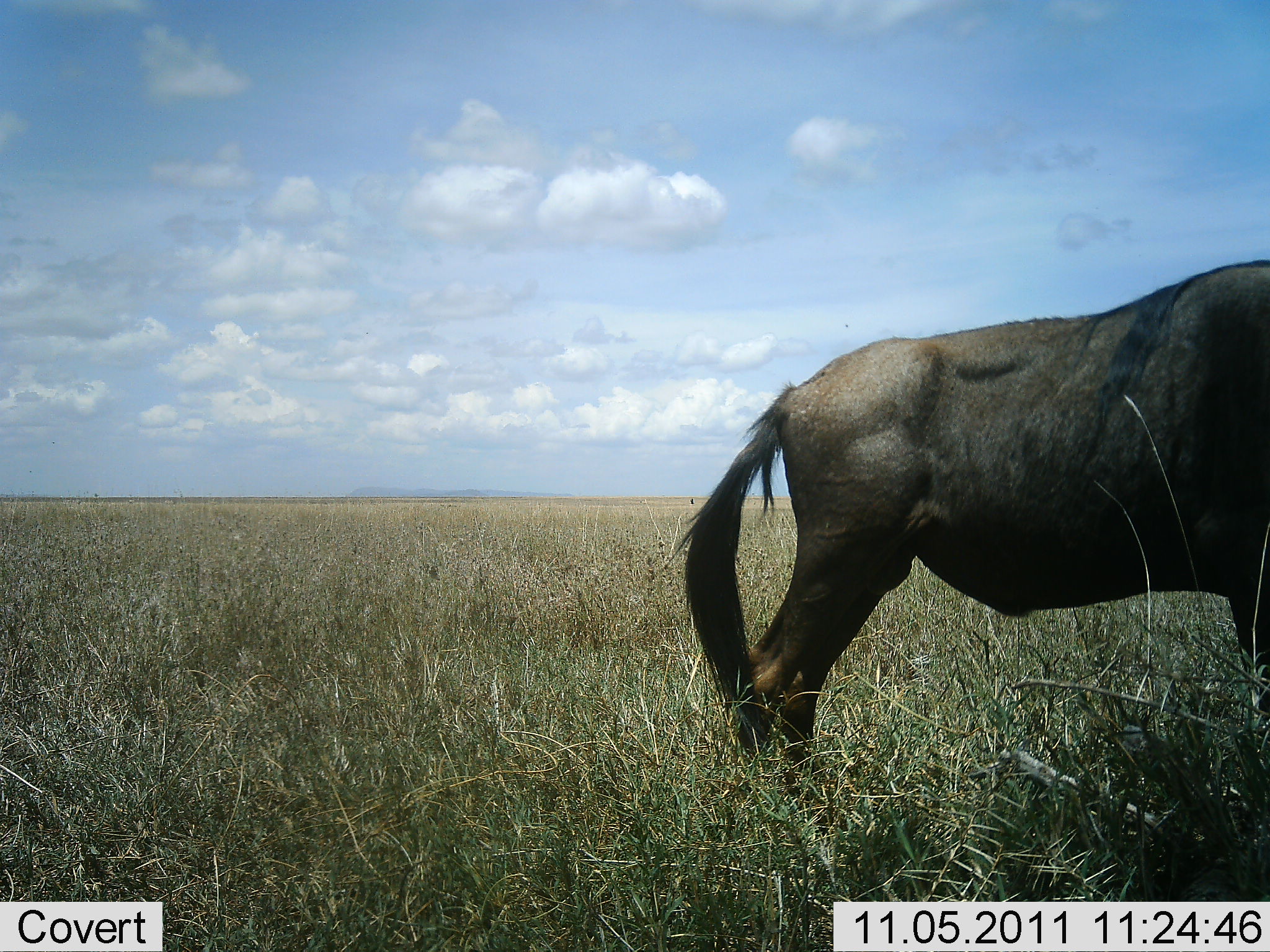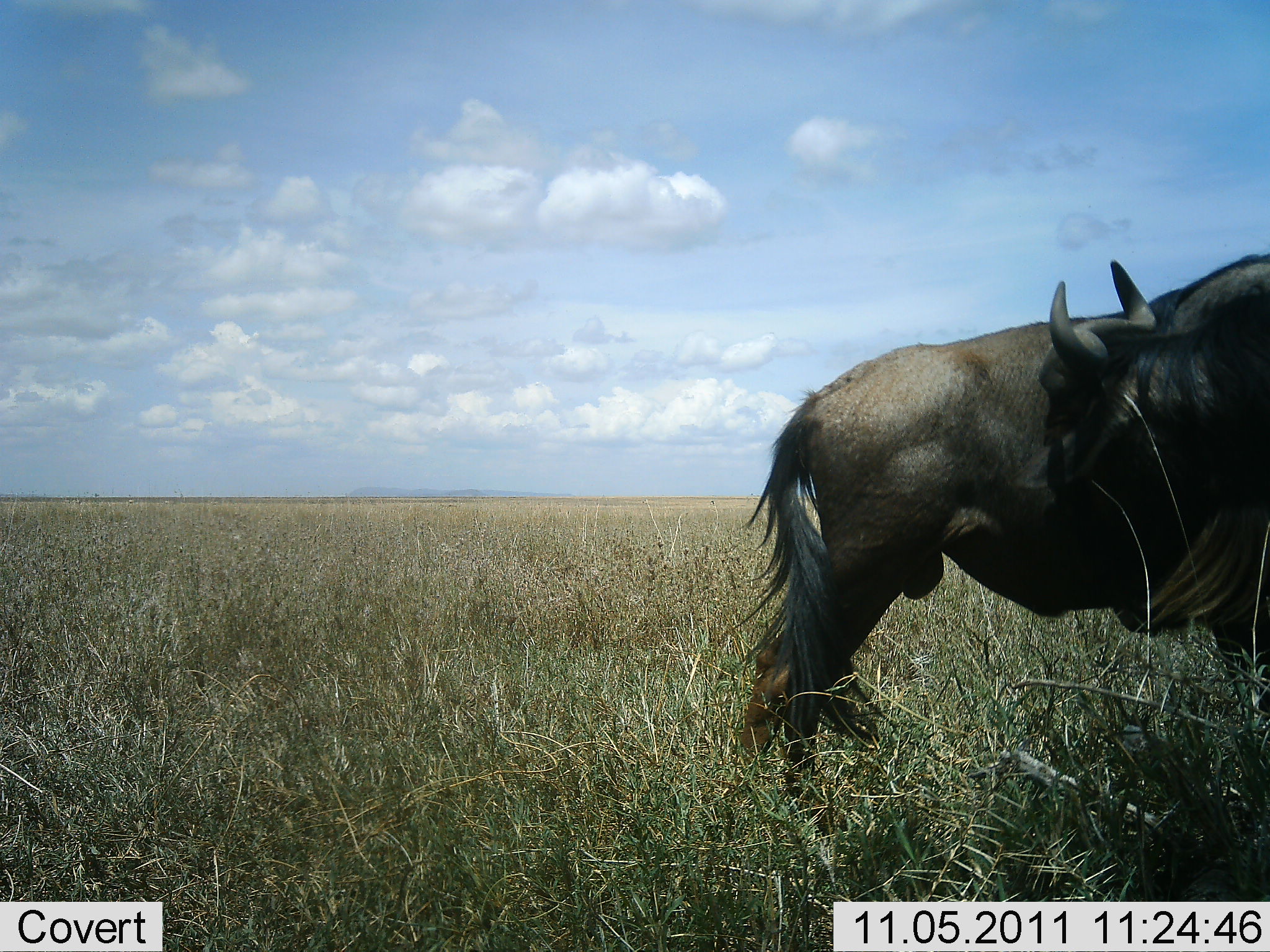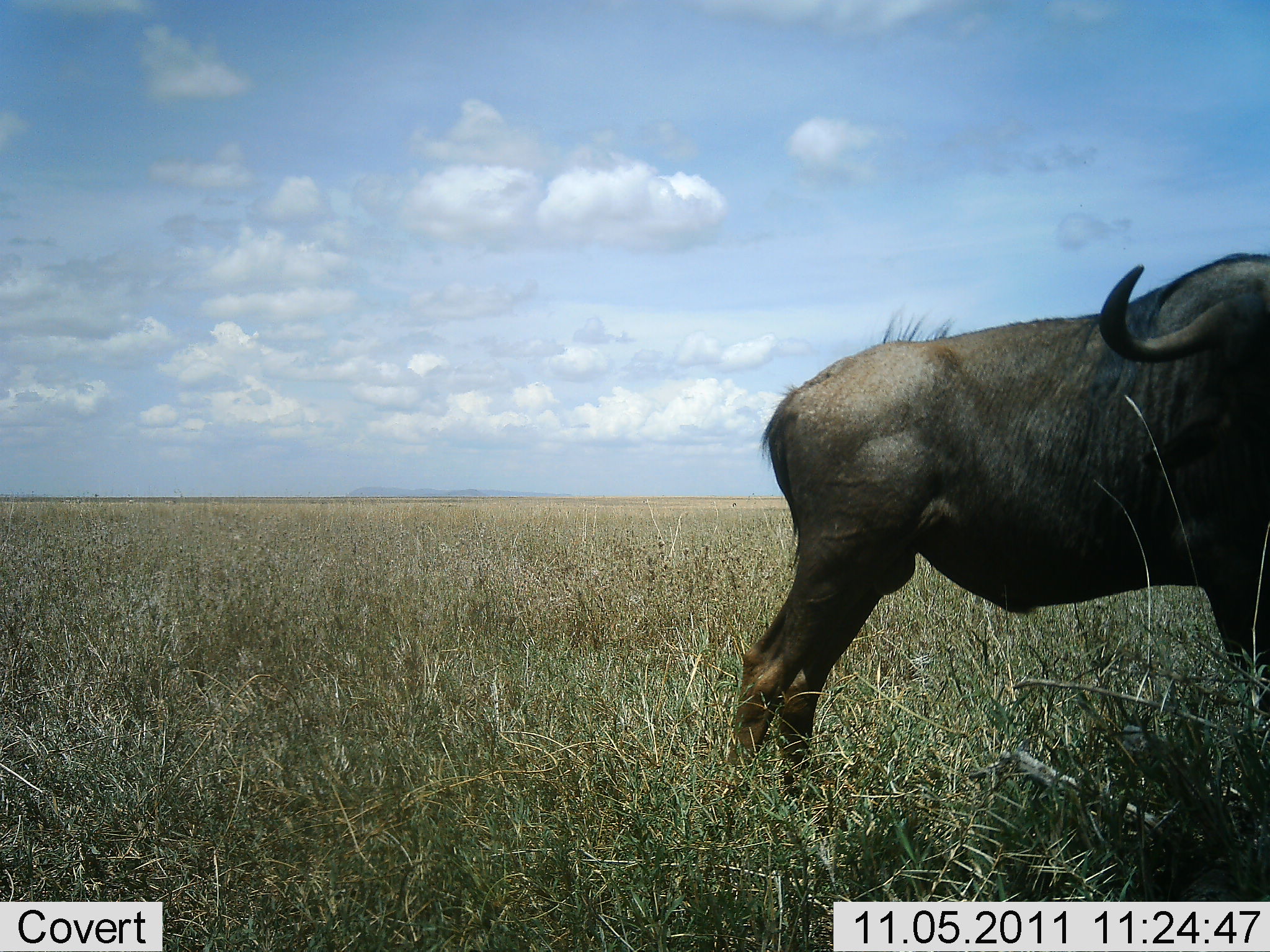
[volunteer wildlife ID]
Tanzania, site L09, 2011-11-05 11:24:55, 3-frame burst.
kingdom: Animalia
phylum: Chordata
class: Mammalia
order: Artiodactyla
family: Bovidae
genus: Connochaetes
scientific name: Connochaetes taurinus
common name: blue wildebeest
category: wildebeest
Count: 1.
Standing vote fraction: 77%.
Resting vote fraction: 0%.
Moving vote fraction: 23%.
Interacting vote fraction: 23%.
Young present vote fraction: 0%.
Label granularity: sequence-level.